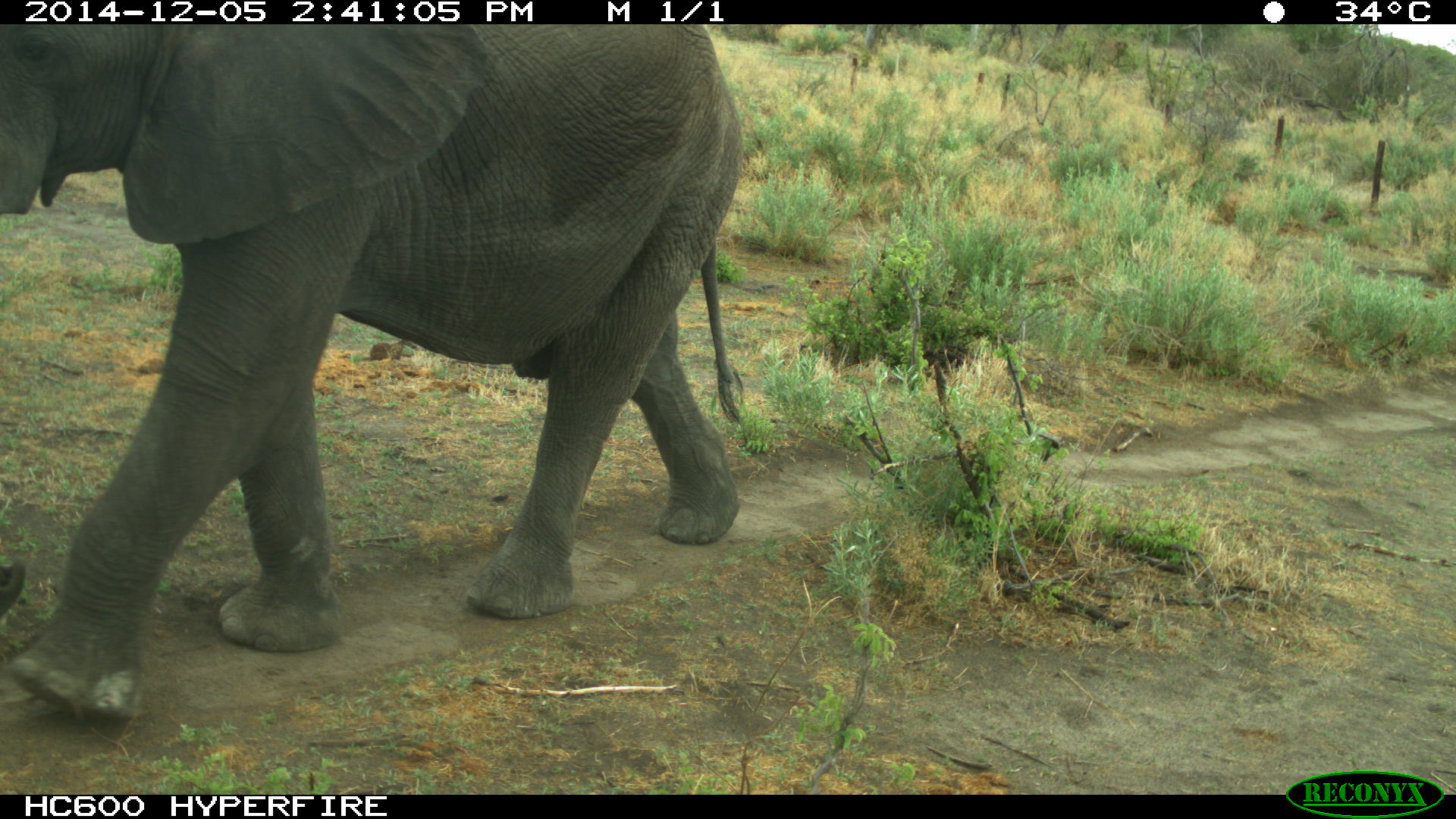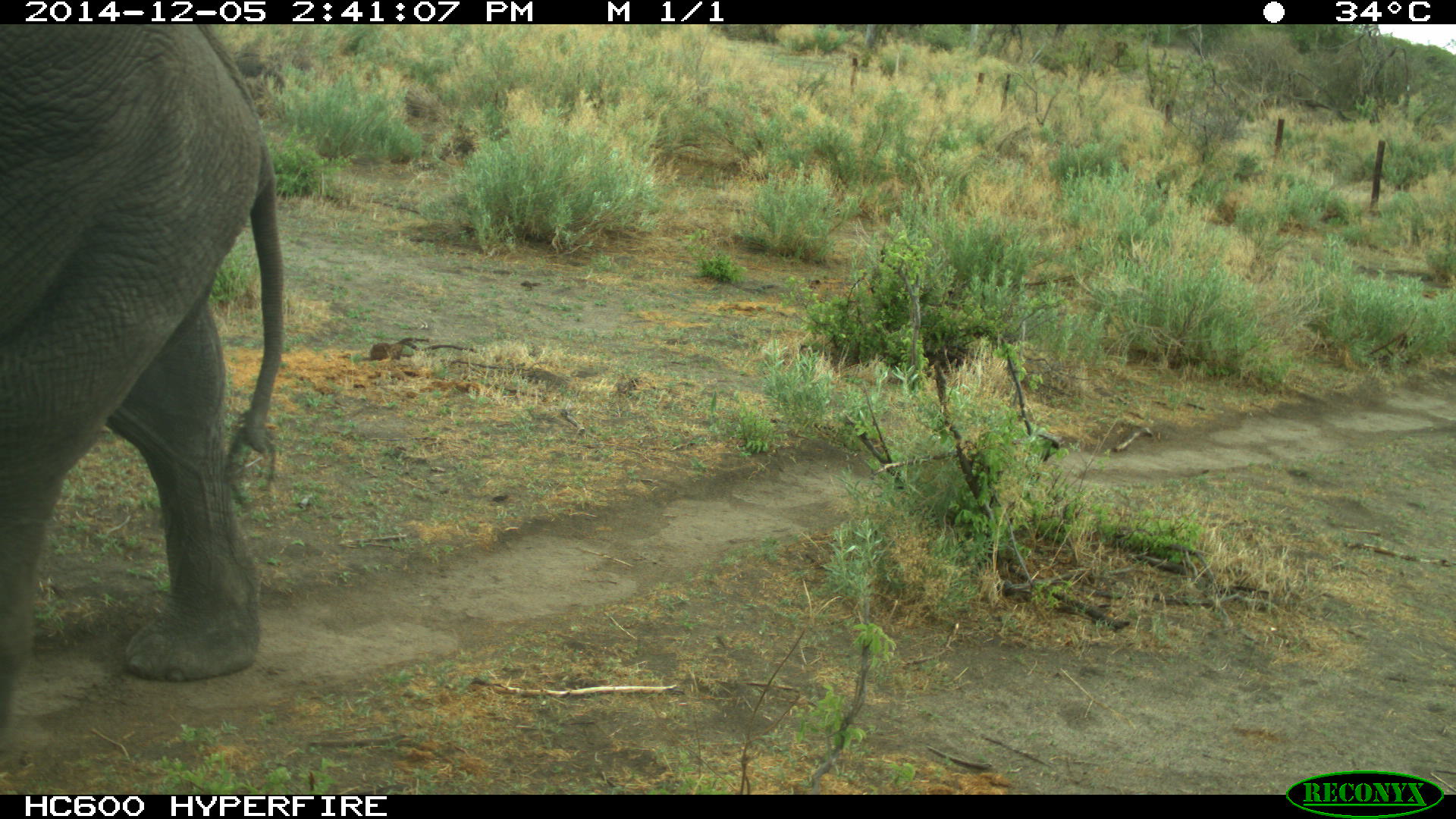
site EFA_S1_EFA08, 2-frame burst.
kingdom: Animalia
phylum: Chordata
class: Mammalia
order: Proboscidea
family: Elephantidae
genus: Loxodonta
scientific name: Loxodonta africana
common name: african bush elephant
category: elephant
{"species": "elephant (african bush elephant) (Loxodonta africana)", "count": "1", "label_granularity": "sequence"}